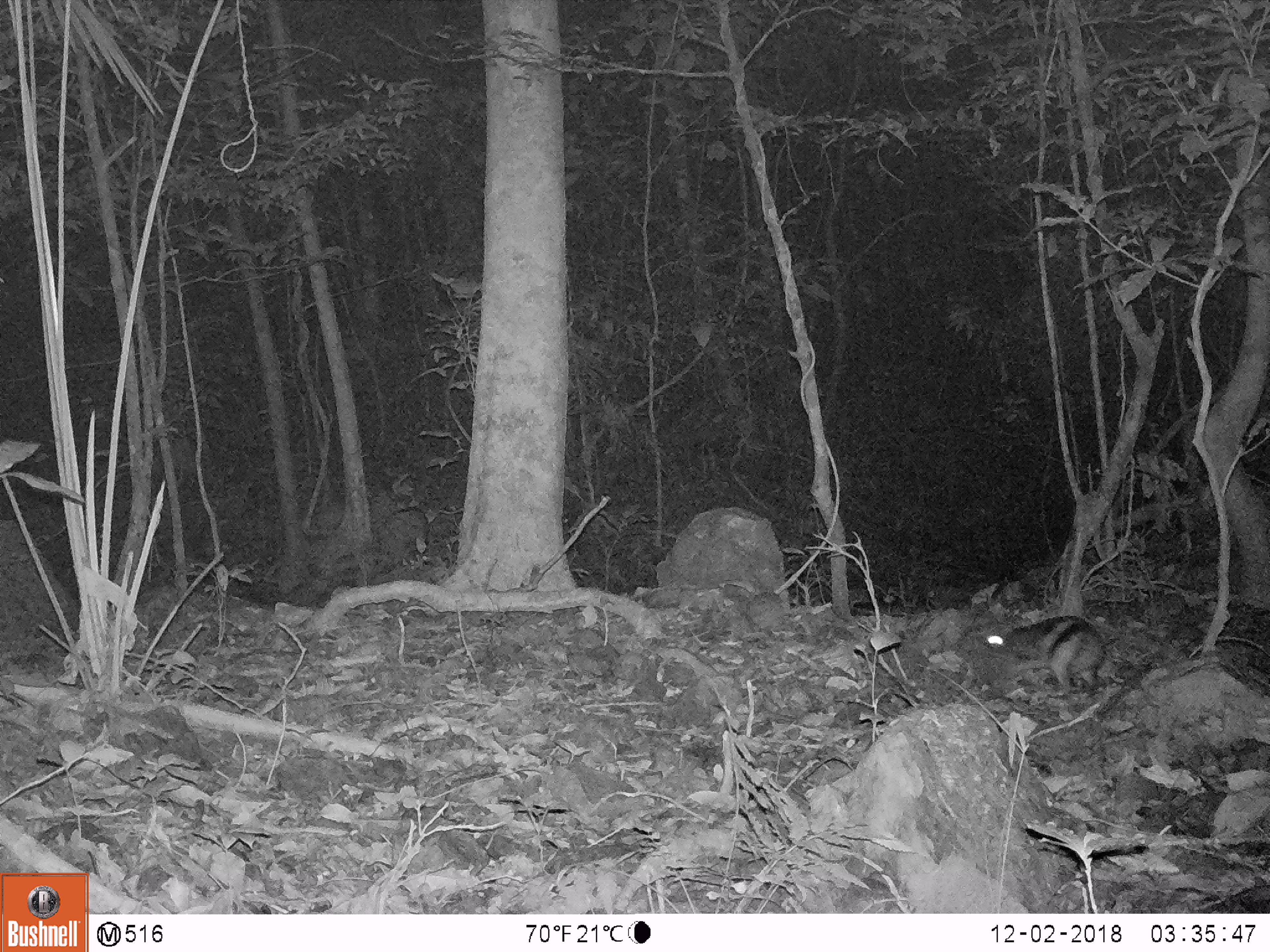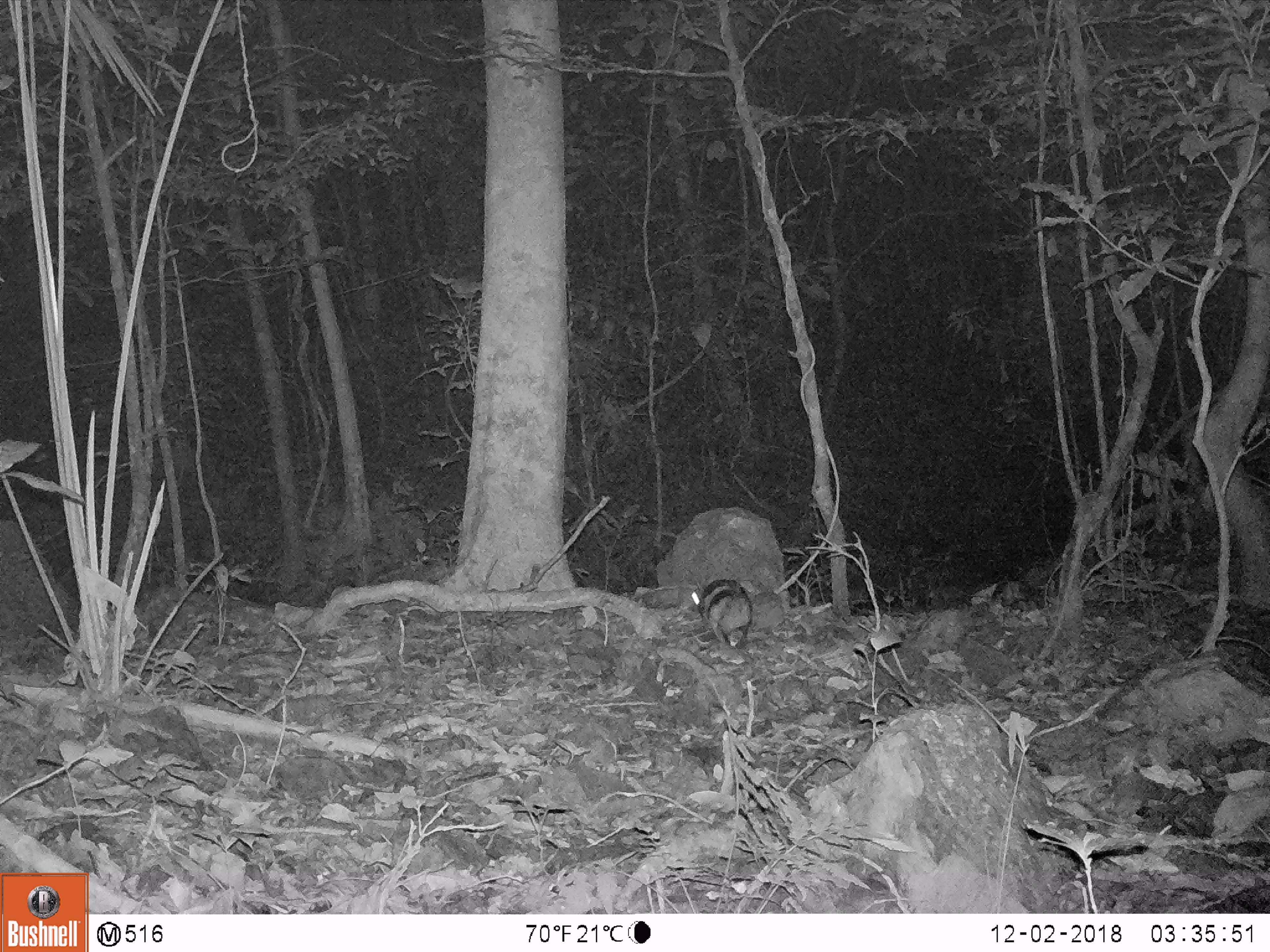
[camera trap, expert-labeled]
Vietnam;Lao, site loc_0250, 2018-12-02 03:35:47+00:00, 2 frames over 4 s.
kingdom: Animalia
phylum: Chordata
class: Mammalia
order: Lagomorpha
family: Leporidae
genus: Nesolagus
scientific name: Nesolagus timminsi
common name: annamite striped rabbit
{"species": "annamite striped rabbit (Nesolagus timminsi)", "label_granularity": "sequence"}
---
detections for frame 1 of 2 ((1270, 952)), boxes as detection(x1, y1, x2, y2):
annamite striped rabbit: detection(979, 615, 1106, 696)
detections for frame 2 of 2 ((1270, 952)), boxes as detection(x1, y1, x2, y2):
annamite striped rabbit: detection(689, 578, 753, 649)